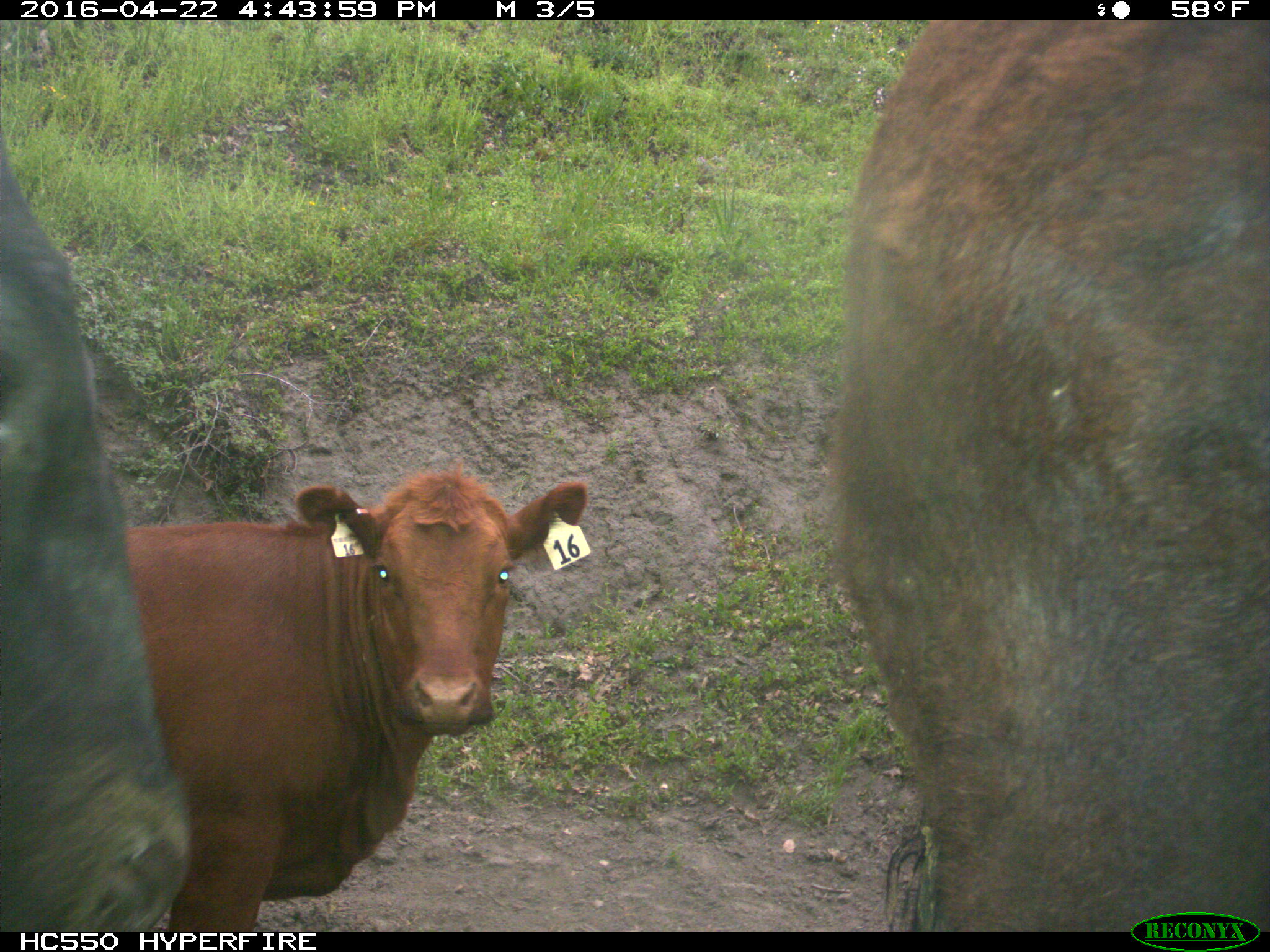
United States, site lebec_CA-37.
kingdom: Animalia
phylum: Chordata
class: Mammalia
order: Artiodactyla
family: Bovidae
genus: Bos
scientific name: Bos taurus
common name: domestic cow